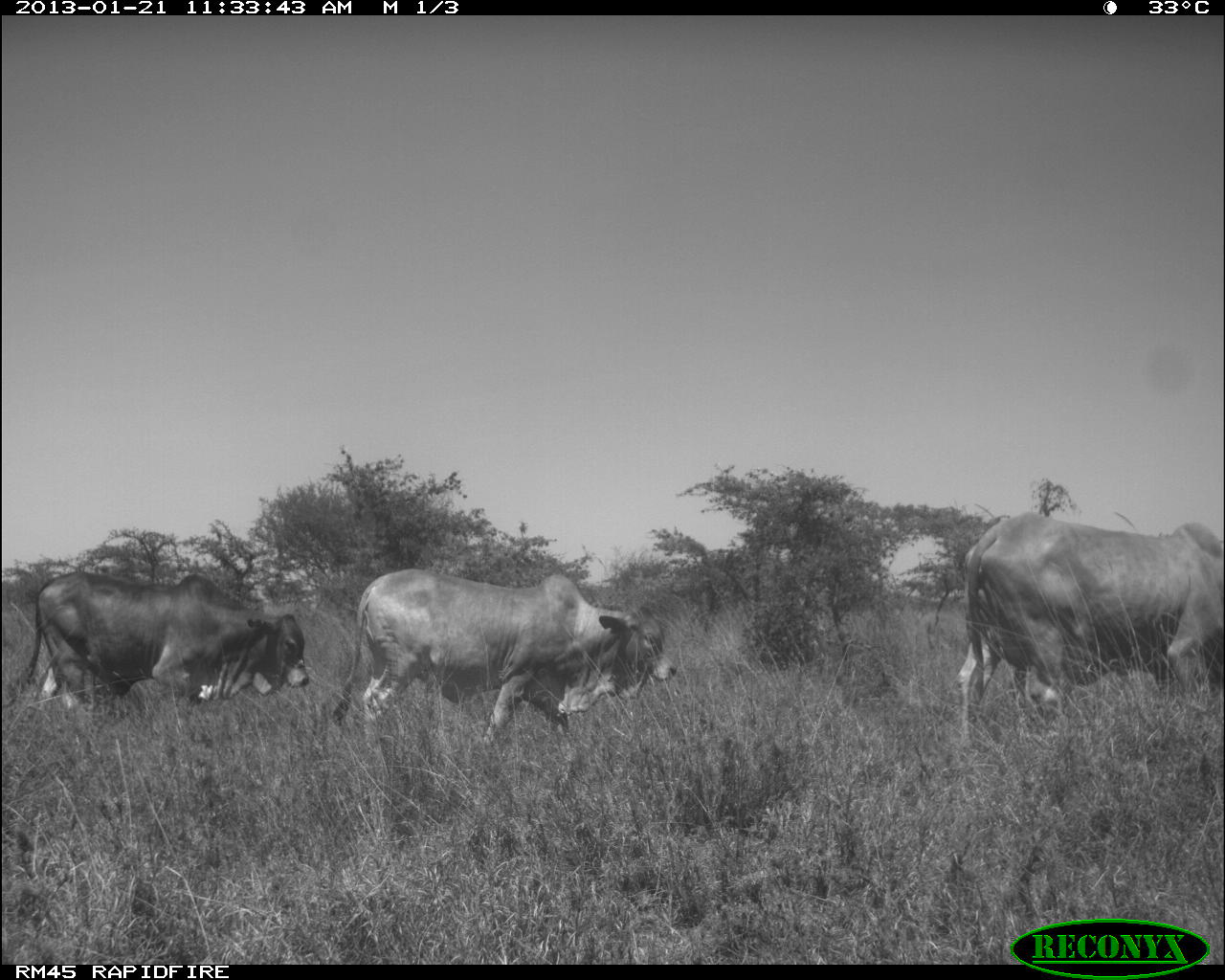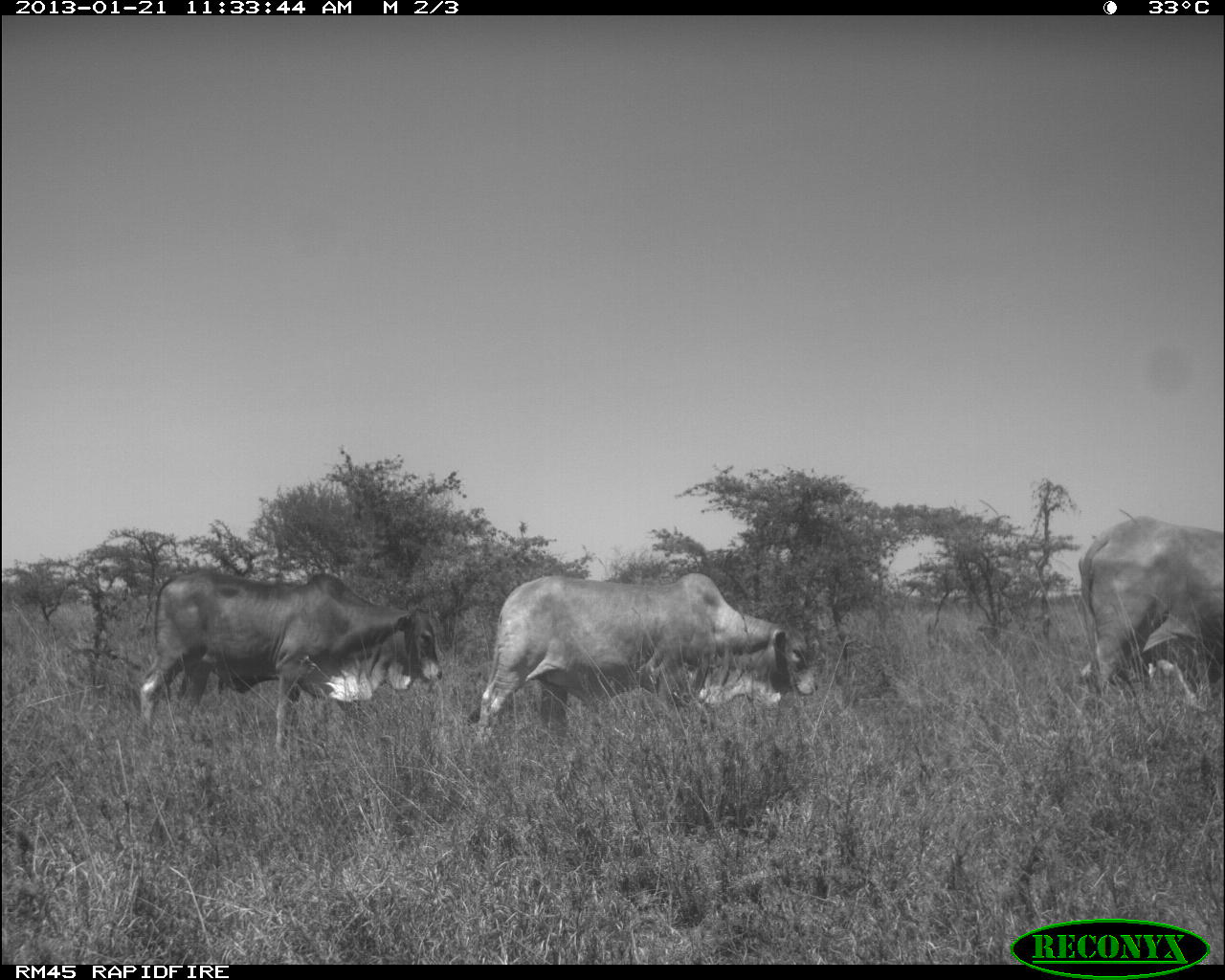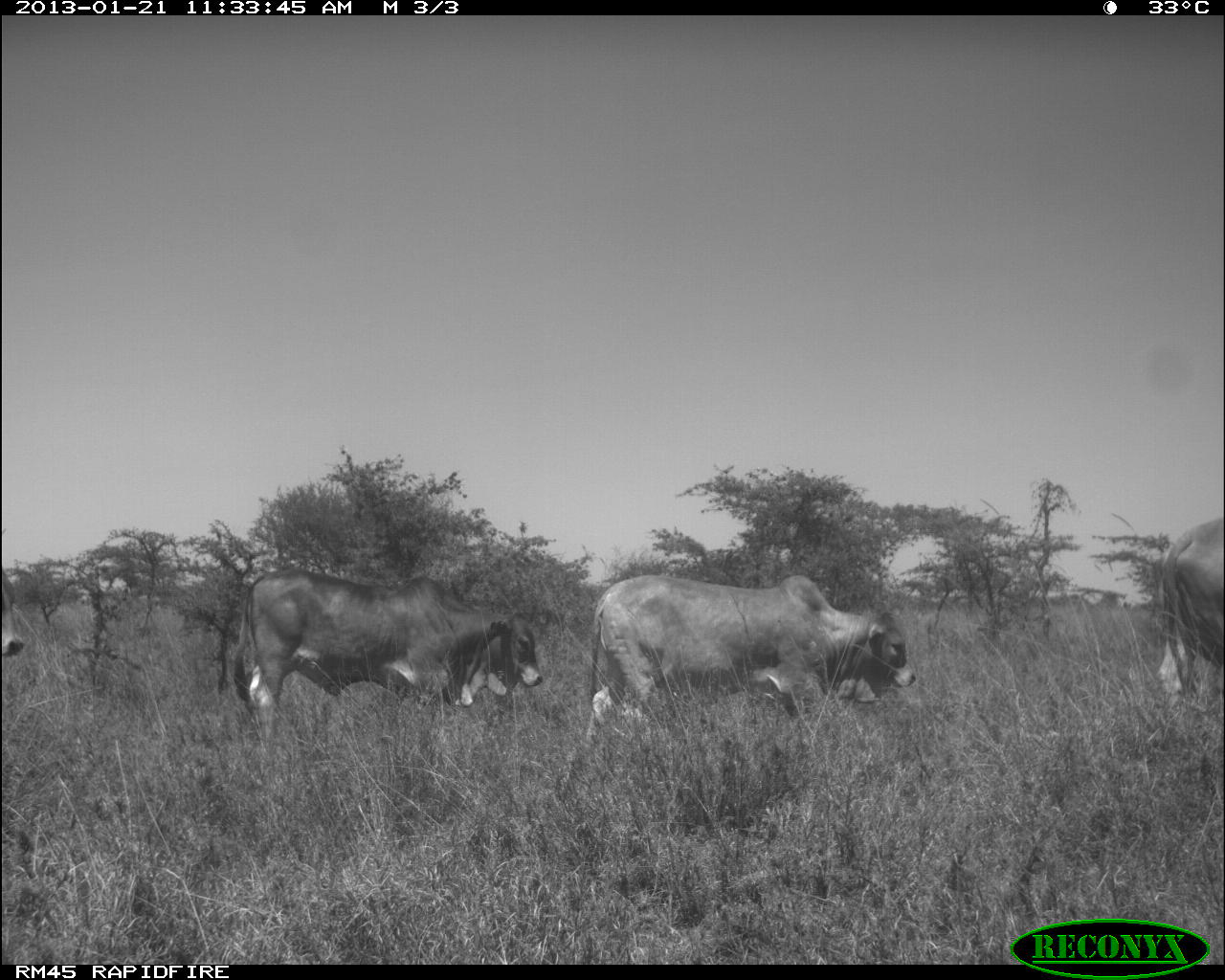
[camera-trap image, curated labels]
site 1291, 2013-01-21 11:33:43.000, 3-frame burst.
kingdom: Animalia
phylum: Chordata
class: Mammalia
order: Artiodactyla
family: Bovidae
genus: Bos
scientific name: Bos taurus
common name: domestic cattle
Bos taurus (domestic cattle), count 3.